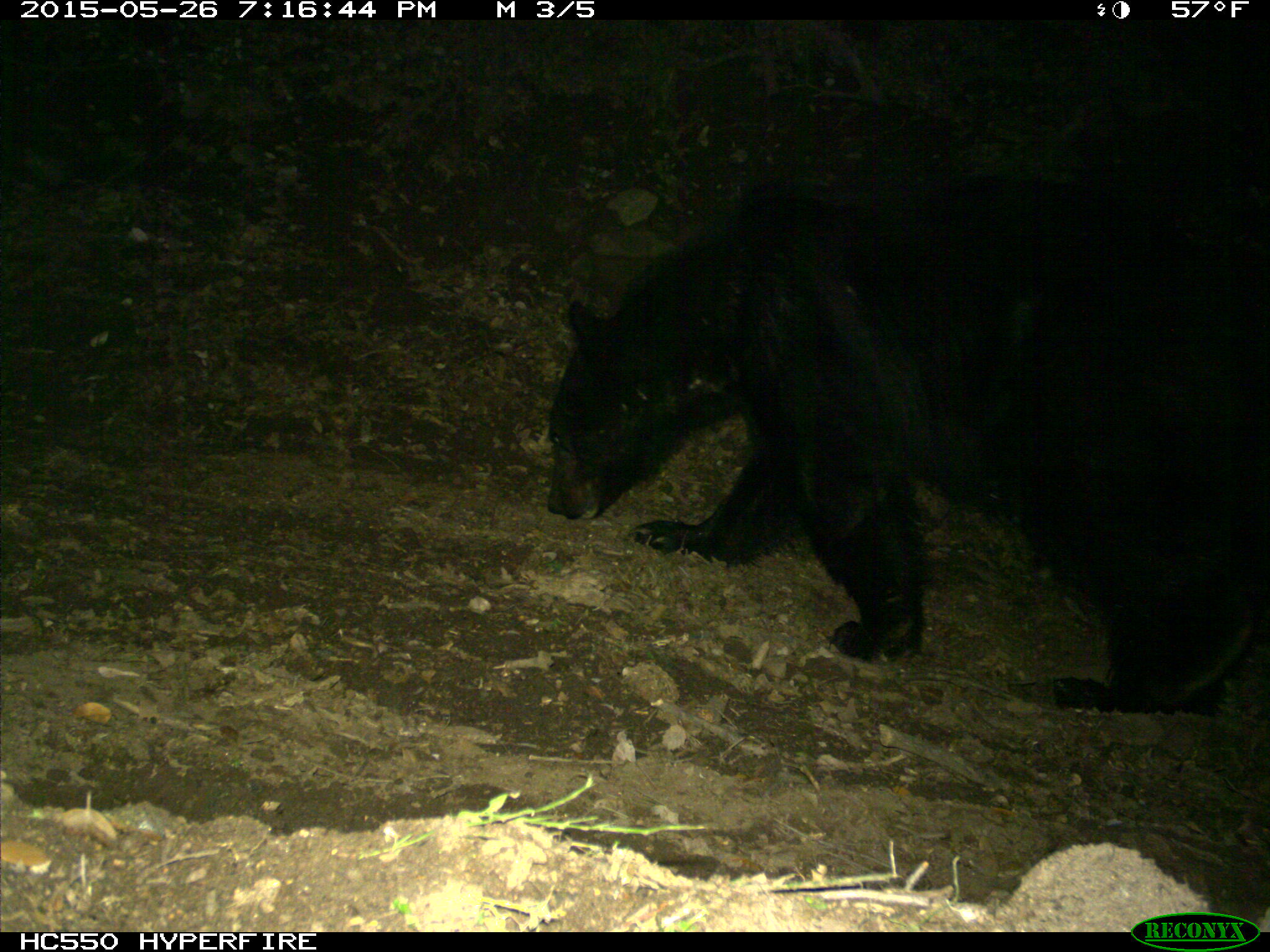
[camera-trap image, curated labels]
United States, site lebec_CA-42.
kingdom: Animalia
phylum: Chordata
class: Mammalia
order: Carnivora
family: Ursidae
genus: Ursus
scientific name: Ursus americanus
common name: american black bear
Ursus americanus (american black bear).